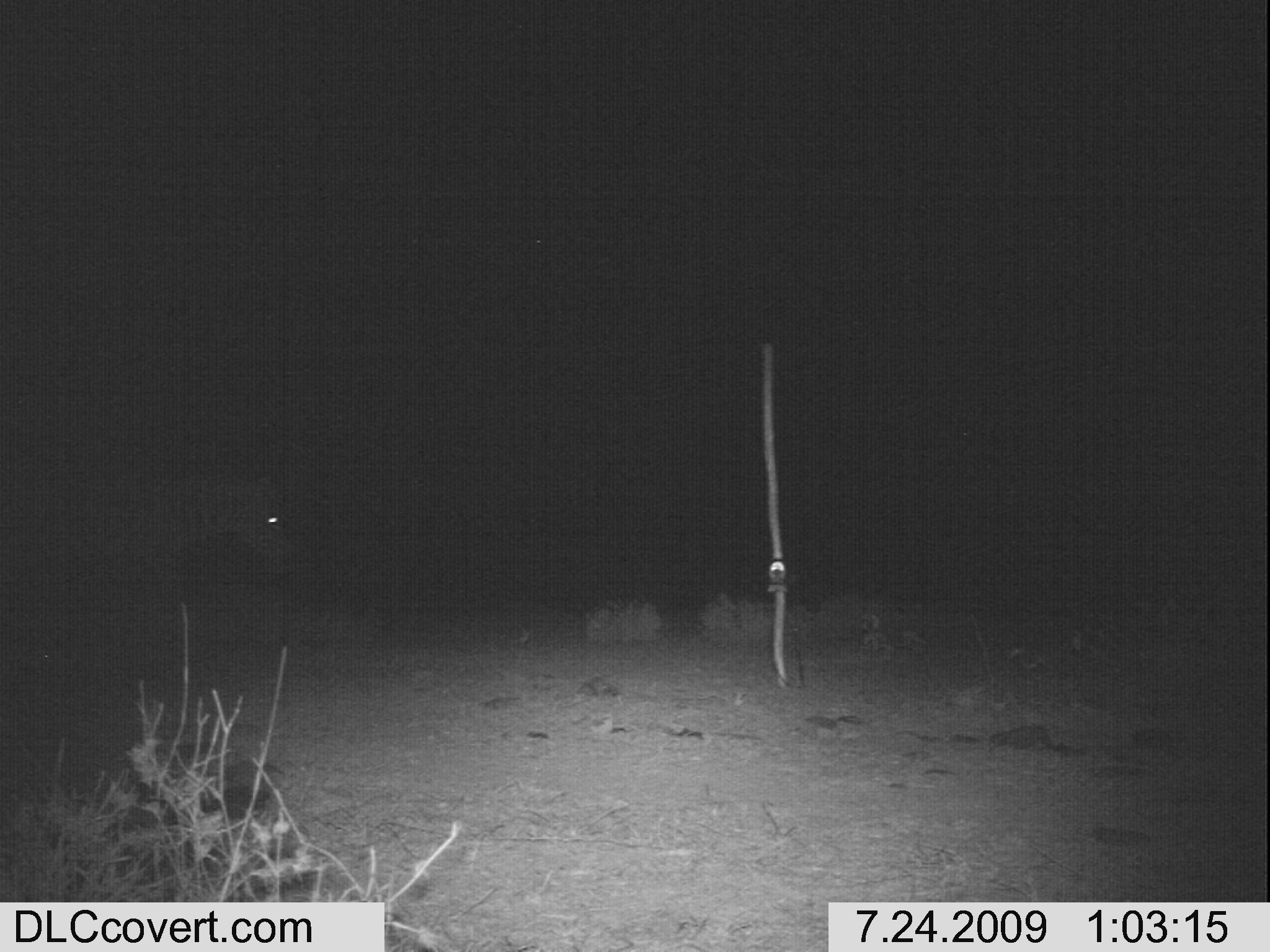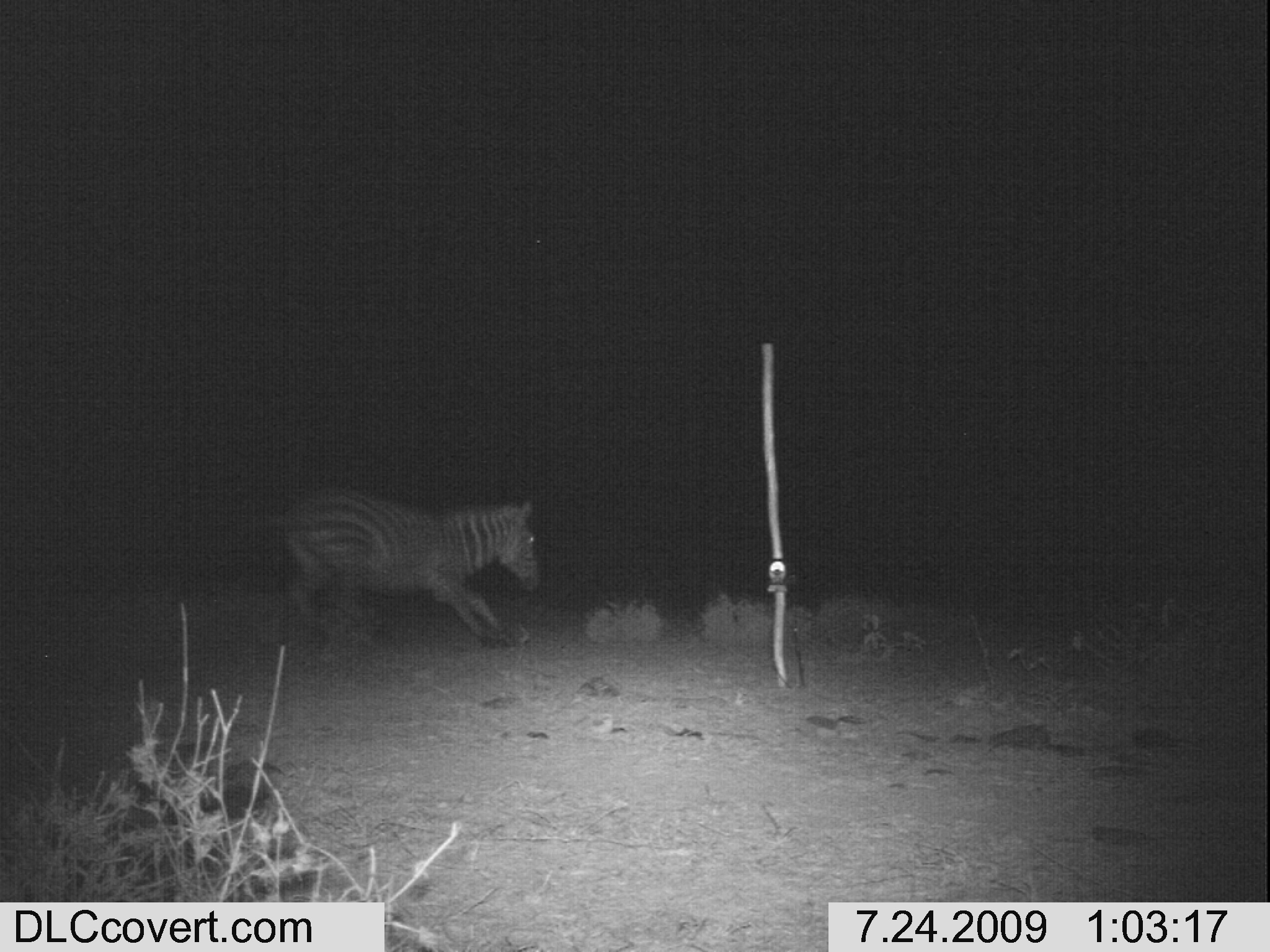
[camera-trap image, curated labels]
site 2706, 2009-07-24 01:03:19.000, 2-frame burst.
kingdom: Animalia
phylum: Chordata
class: Mammalia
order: Perissodactyla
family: Equidae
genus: Equus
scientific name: Equus quagga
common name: plains zebra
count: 1